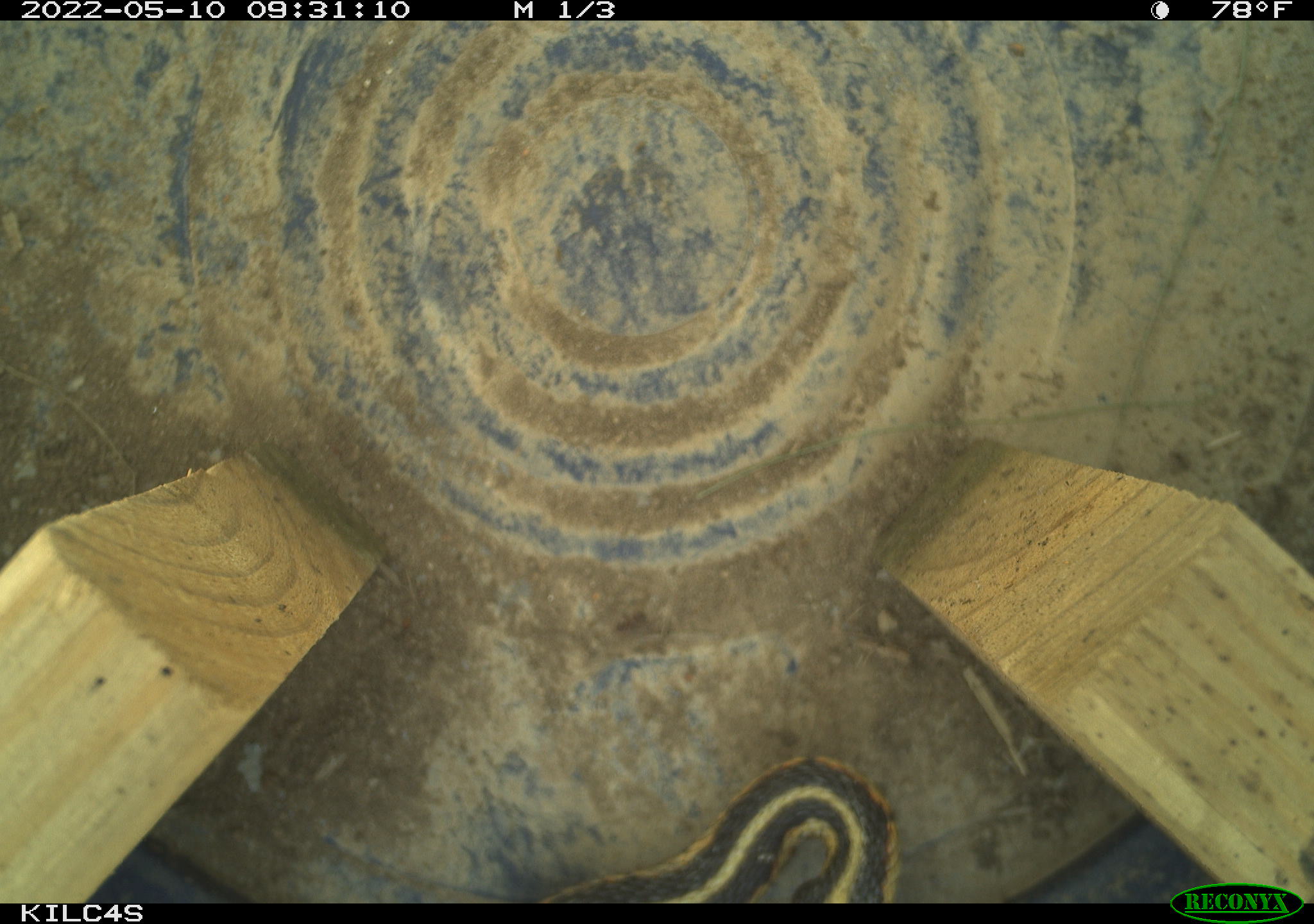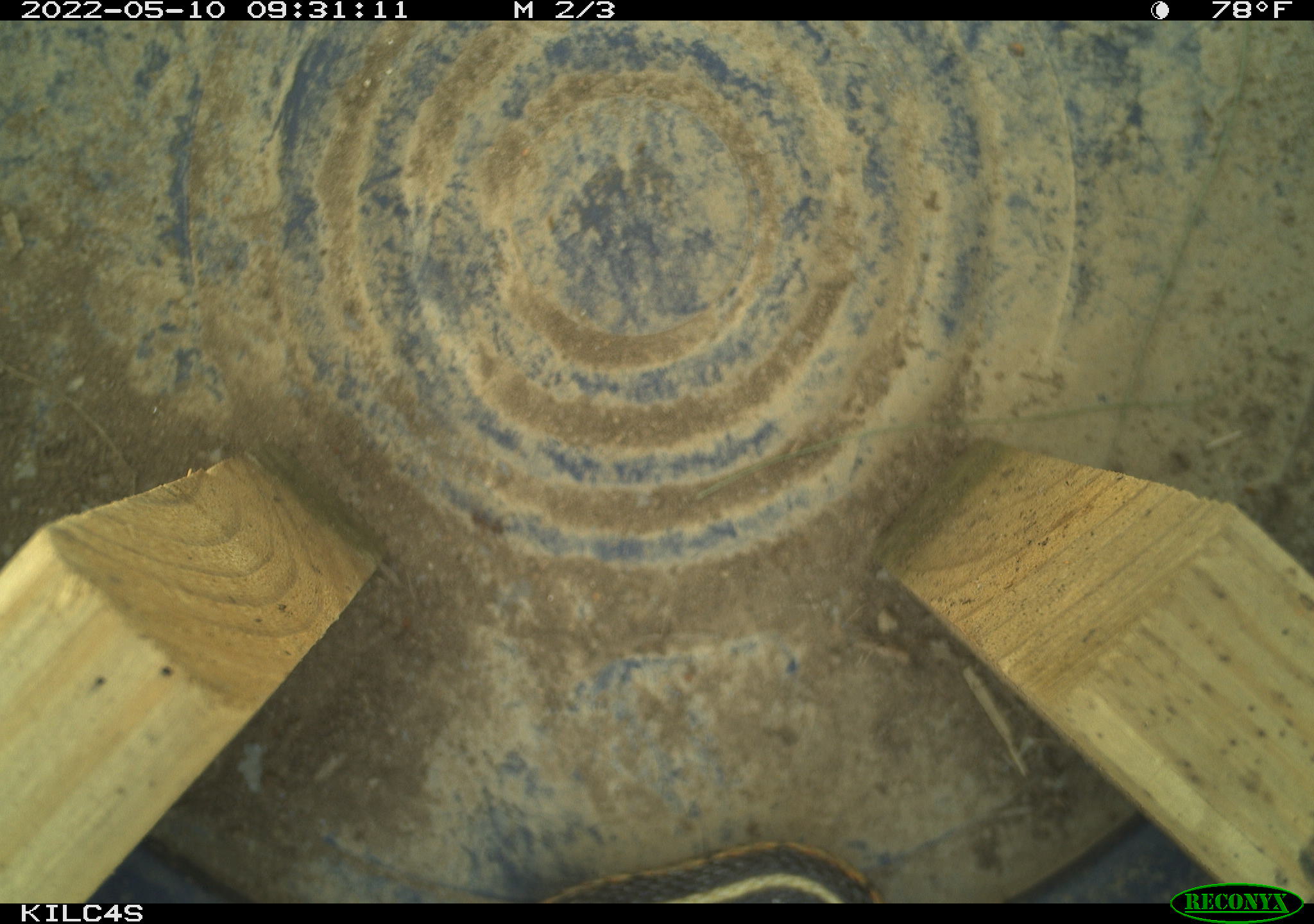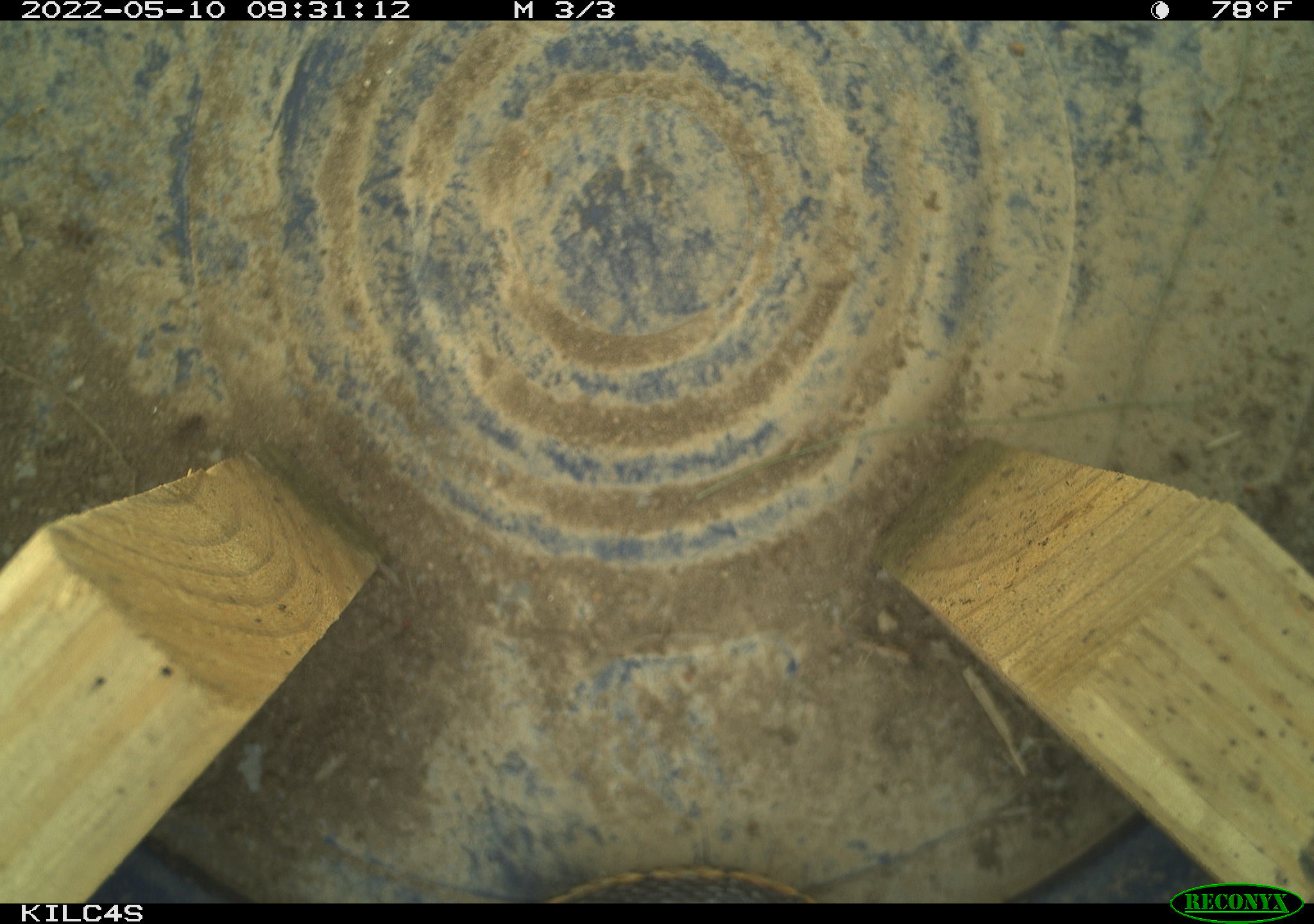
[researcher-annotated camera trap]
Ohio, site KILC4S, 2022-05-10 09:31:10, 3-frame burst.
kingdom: Animalia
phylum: Chordata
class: Reptilia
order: Squamata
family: Colubridae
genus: Thamnophis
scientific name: Thamnophis sirtalis sirtalis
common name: eastern gartersnake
Eastern gartersnake (Thamnophis sirtalis sirtalis).